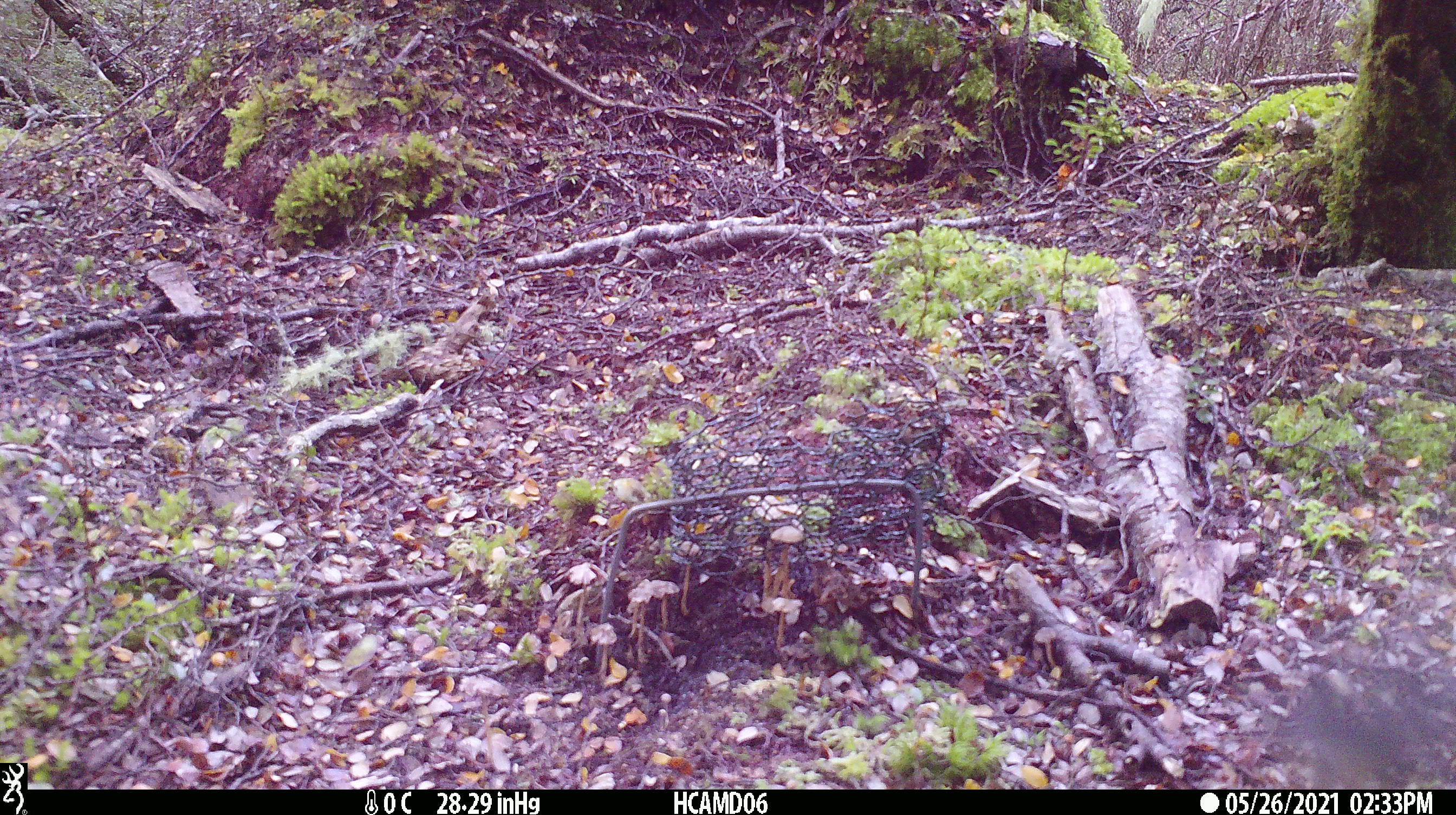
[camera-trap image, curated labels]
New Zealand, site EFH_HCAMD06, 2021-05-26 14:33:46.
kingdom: Animalia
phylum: Chordata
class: Aves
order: Passeriformes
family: Petroicidae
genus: Petroica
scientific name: Petroica australis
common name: new zealand robin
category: robin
Robin (new zealand robin) (Petroica australis).